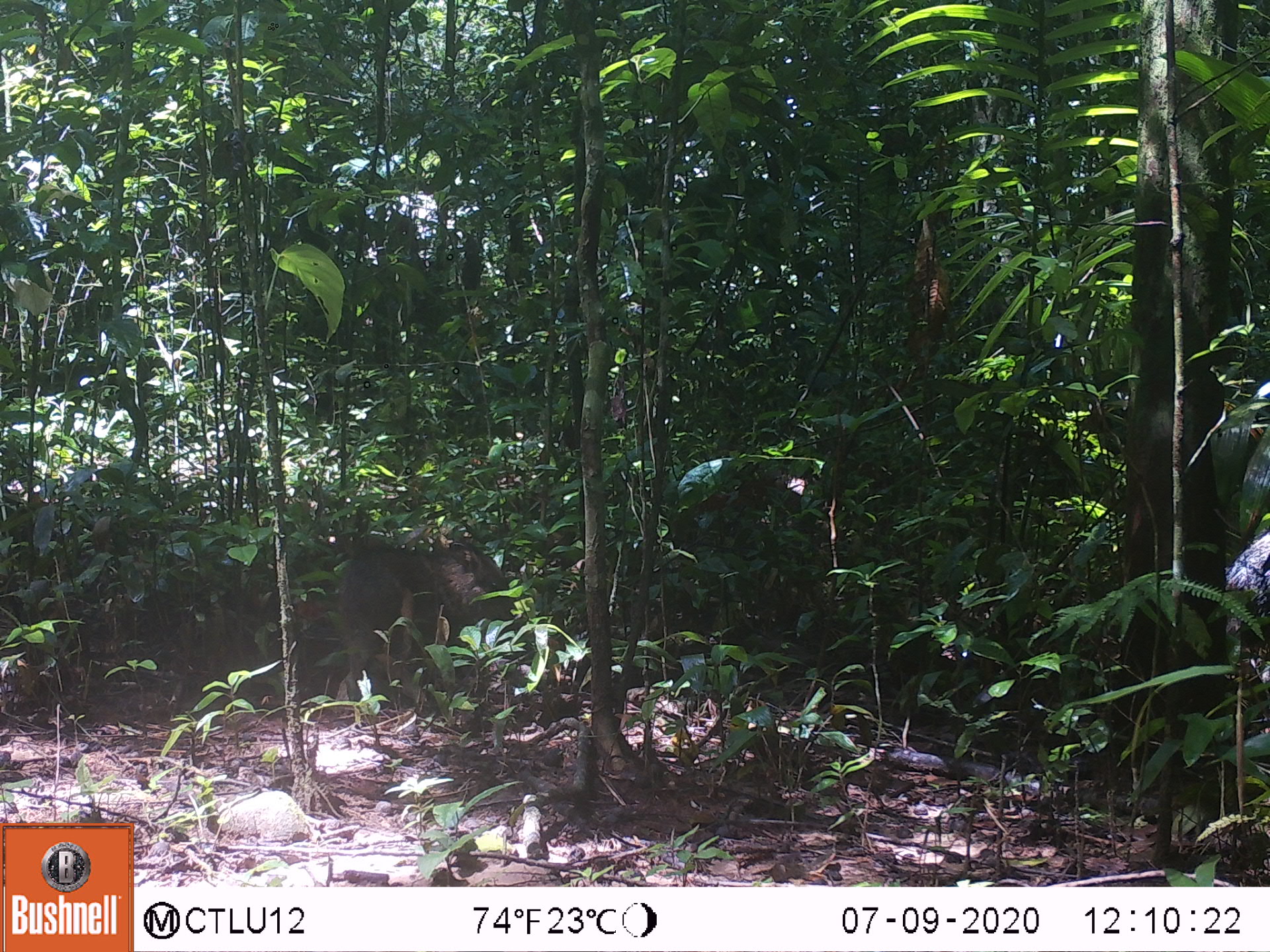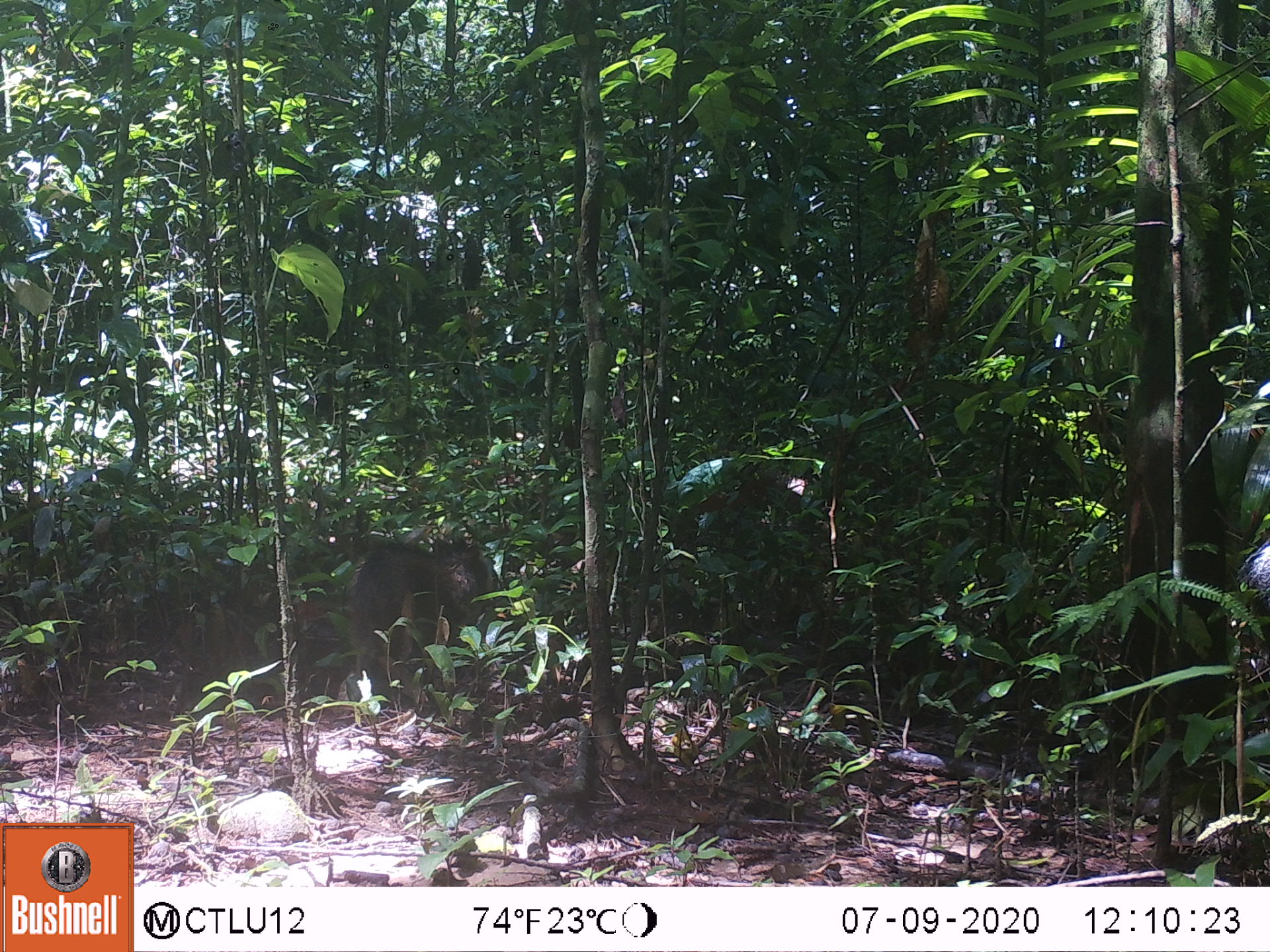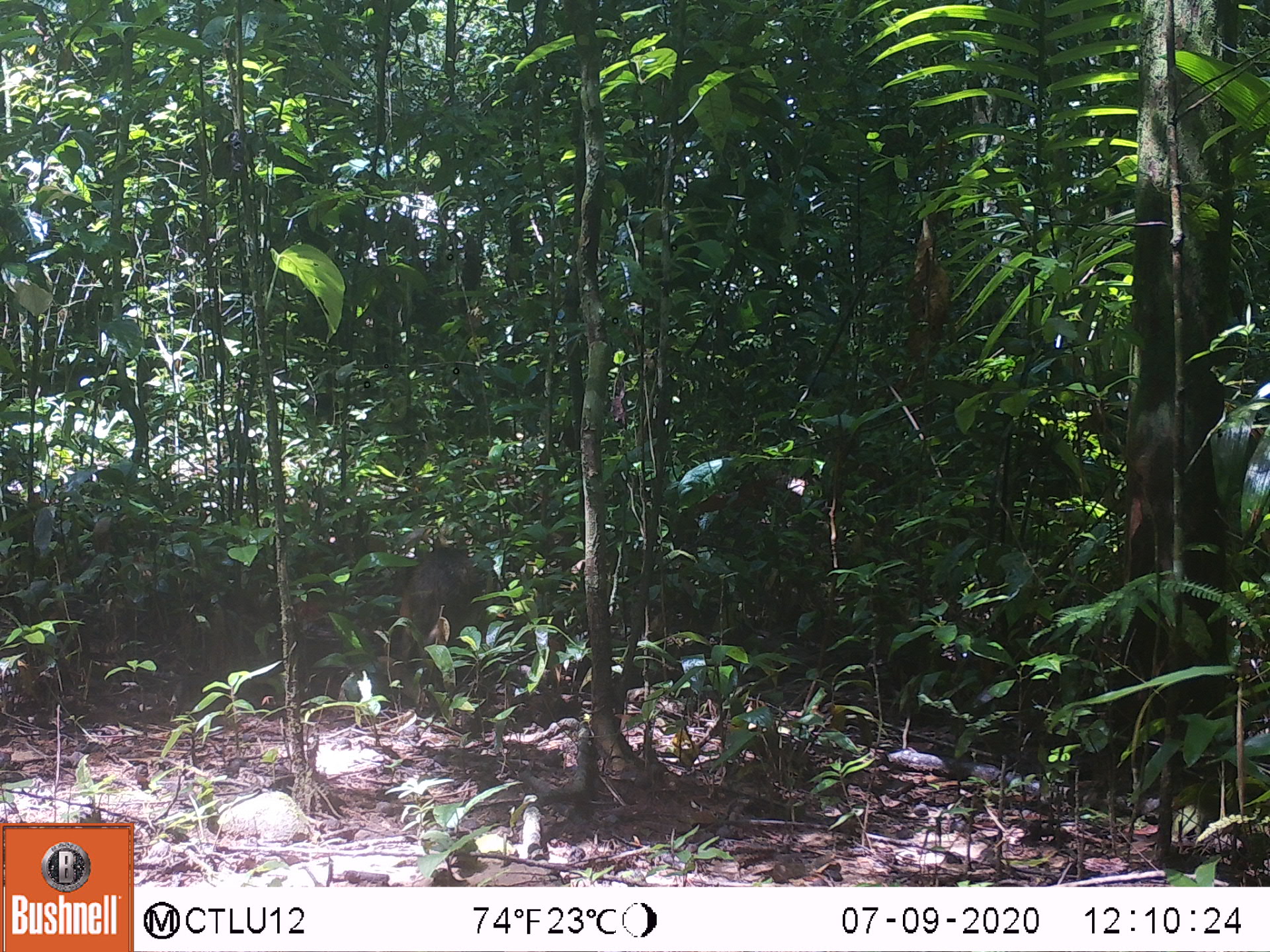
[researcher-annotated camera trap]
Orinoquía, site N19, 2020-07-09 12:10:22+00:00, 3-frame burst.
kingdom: Animalia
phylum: Chordata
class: Mammalia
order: Artiodactyla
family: Tayassuidae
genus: Pecari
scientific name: Pecari tajacu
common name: collared peccary